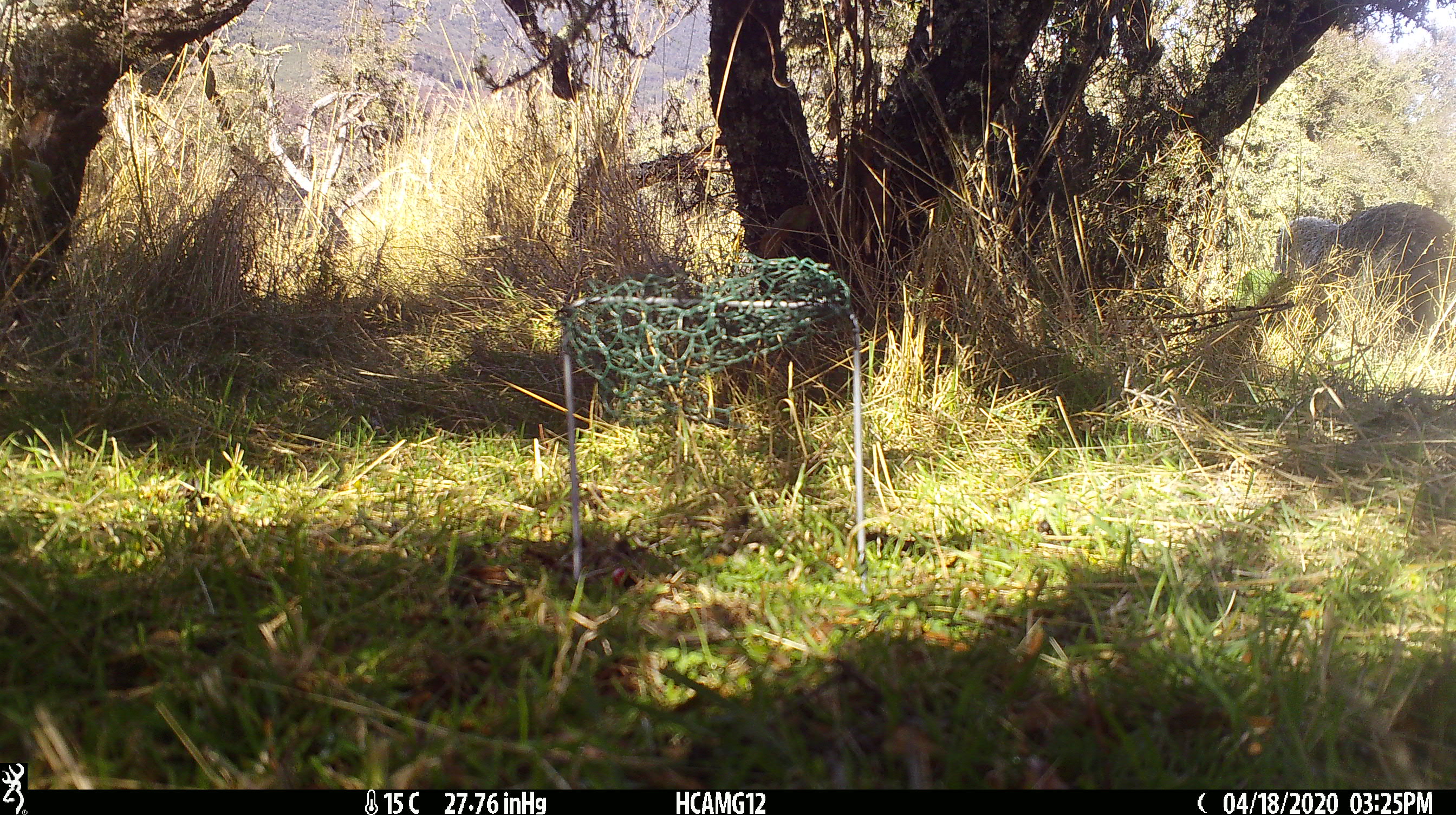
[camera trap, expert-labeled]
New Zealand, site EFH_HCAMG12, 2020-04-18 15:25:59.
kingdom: Animalia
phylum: Chordata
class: Mammalia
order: Artiodactyla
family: Bovidae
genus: Ovis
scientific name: Ovis aries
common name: domestic sheep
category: sheep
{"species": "sheep (domestic sheep) (Ovis aries)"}